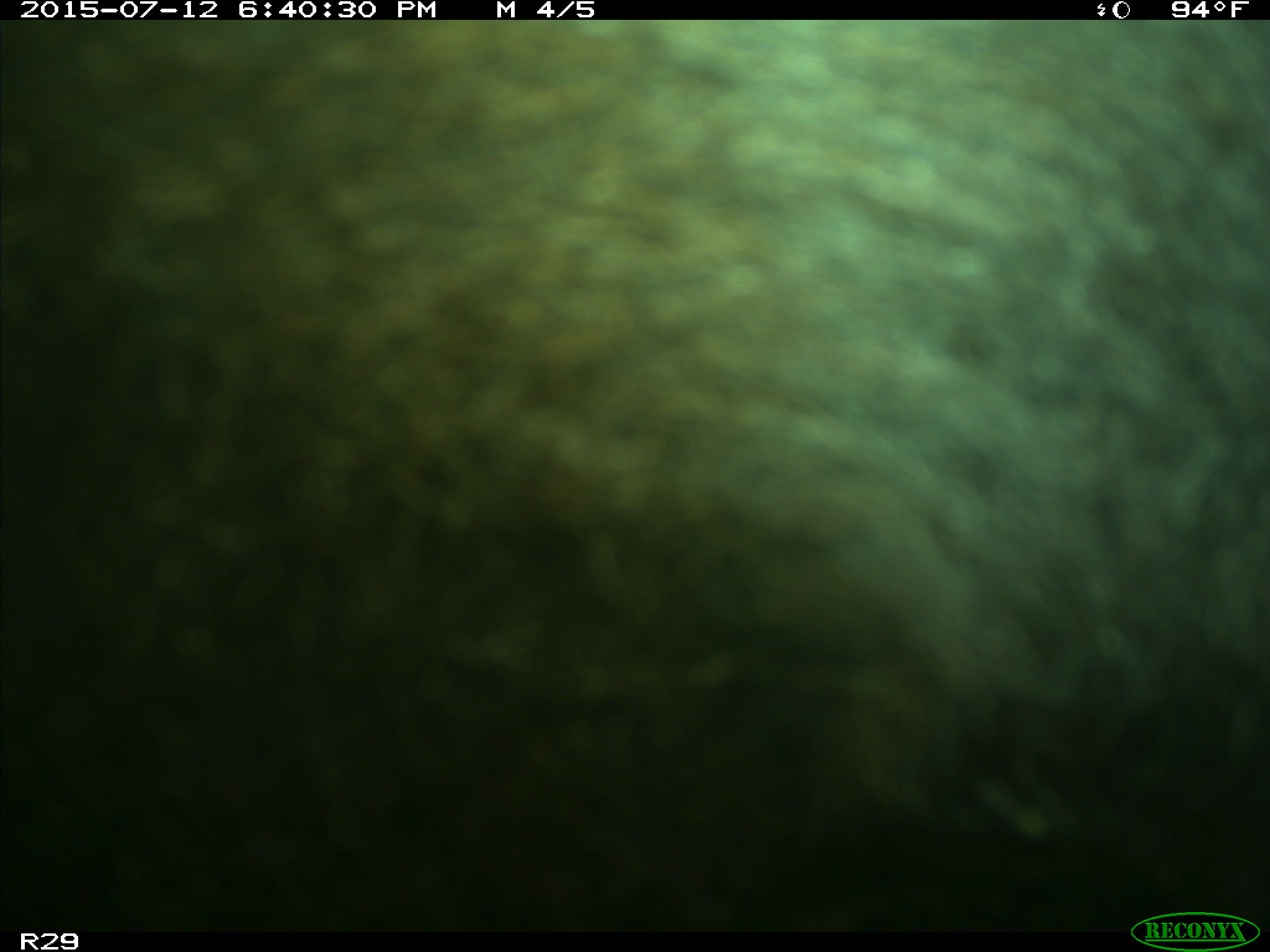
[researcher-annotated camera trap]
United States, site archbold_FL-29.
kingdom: Animalia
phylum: Chordata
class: Mammalia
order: Artiodactyla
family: Bovidae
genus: Bos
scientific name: Bos taurus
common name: domestic cow